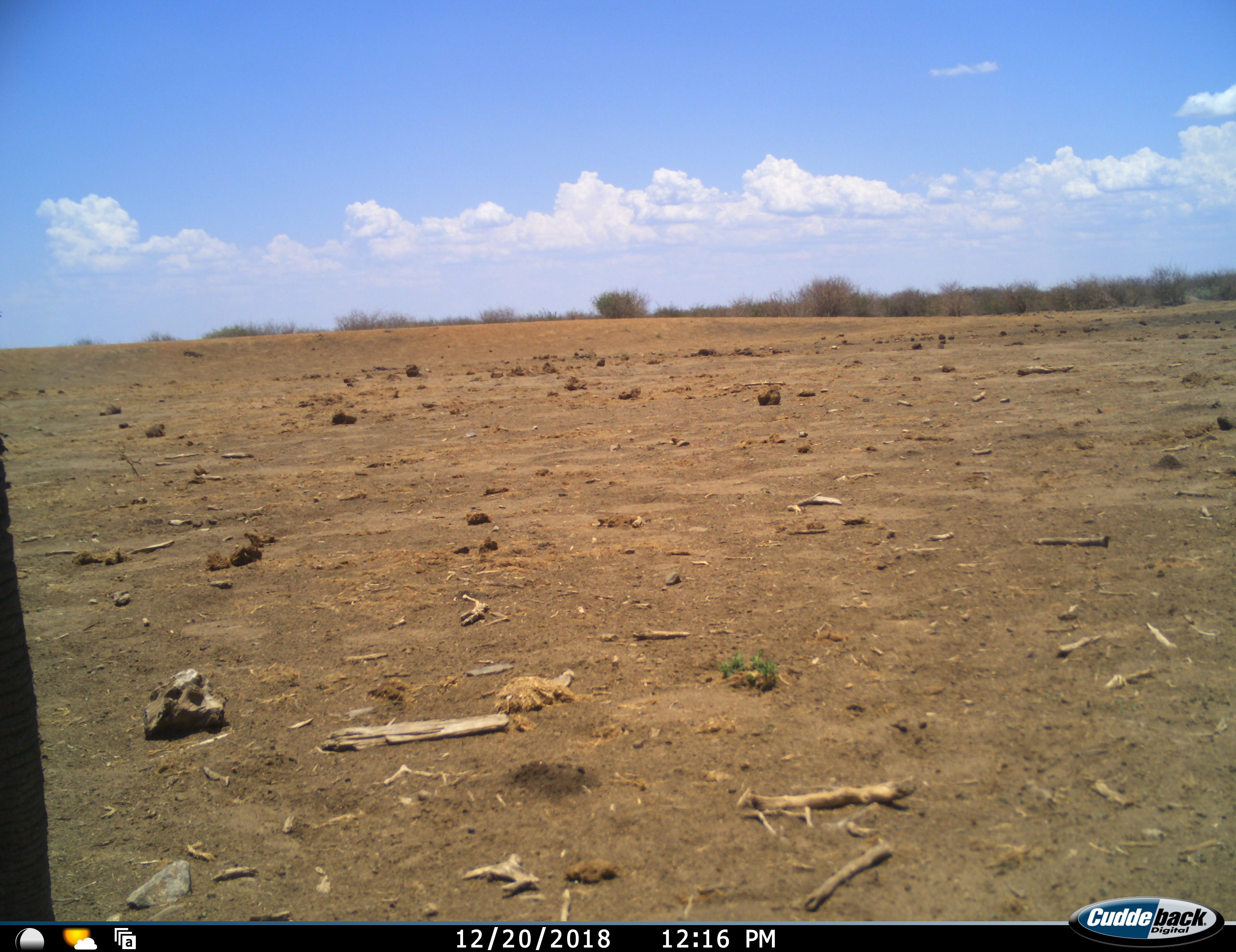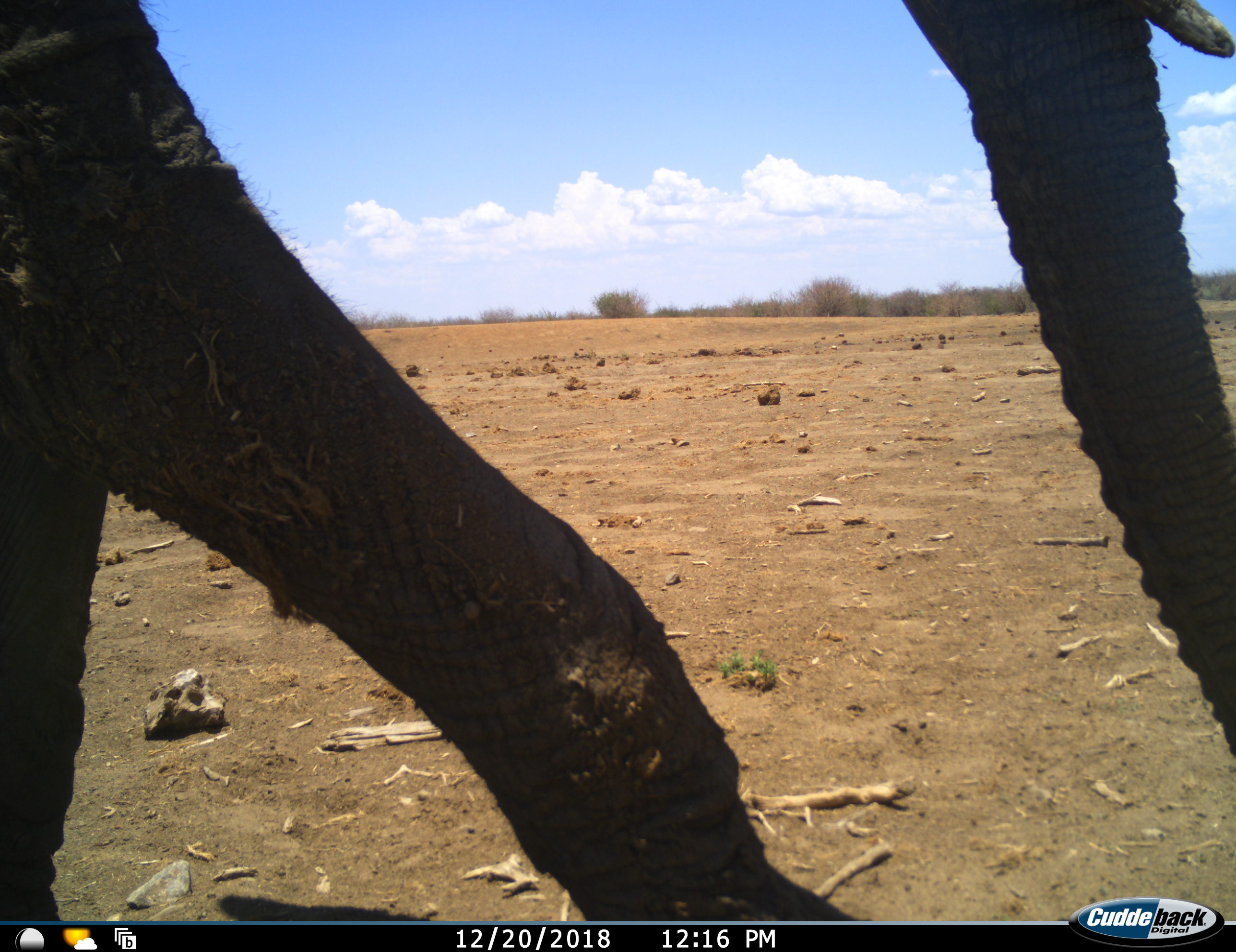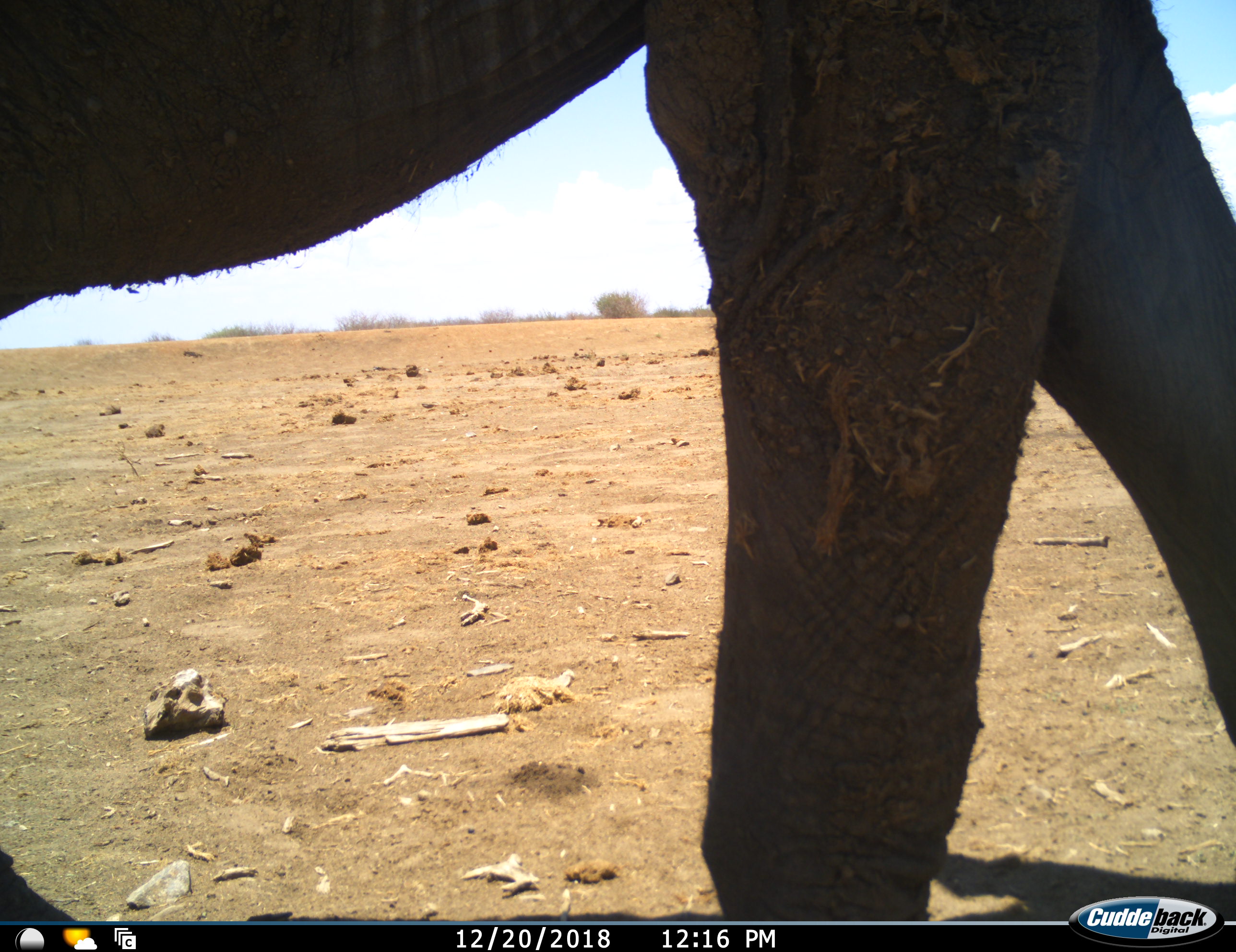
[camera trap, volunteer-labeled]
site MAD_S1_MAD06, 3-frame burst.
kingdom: Animalia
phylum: Chordata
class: Mammalia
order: Proboscidea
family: Elephantidae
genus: Loxodonta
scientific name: Loxodonta africana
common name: african bush elephant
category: elephant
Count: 1.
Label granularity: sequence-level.